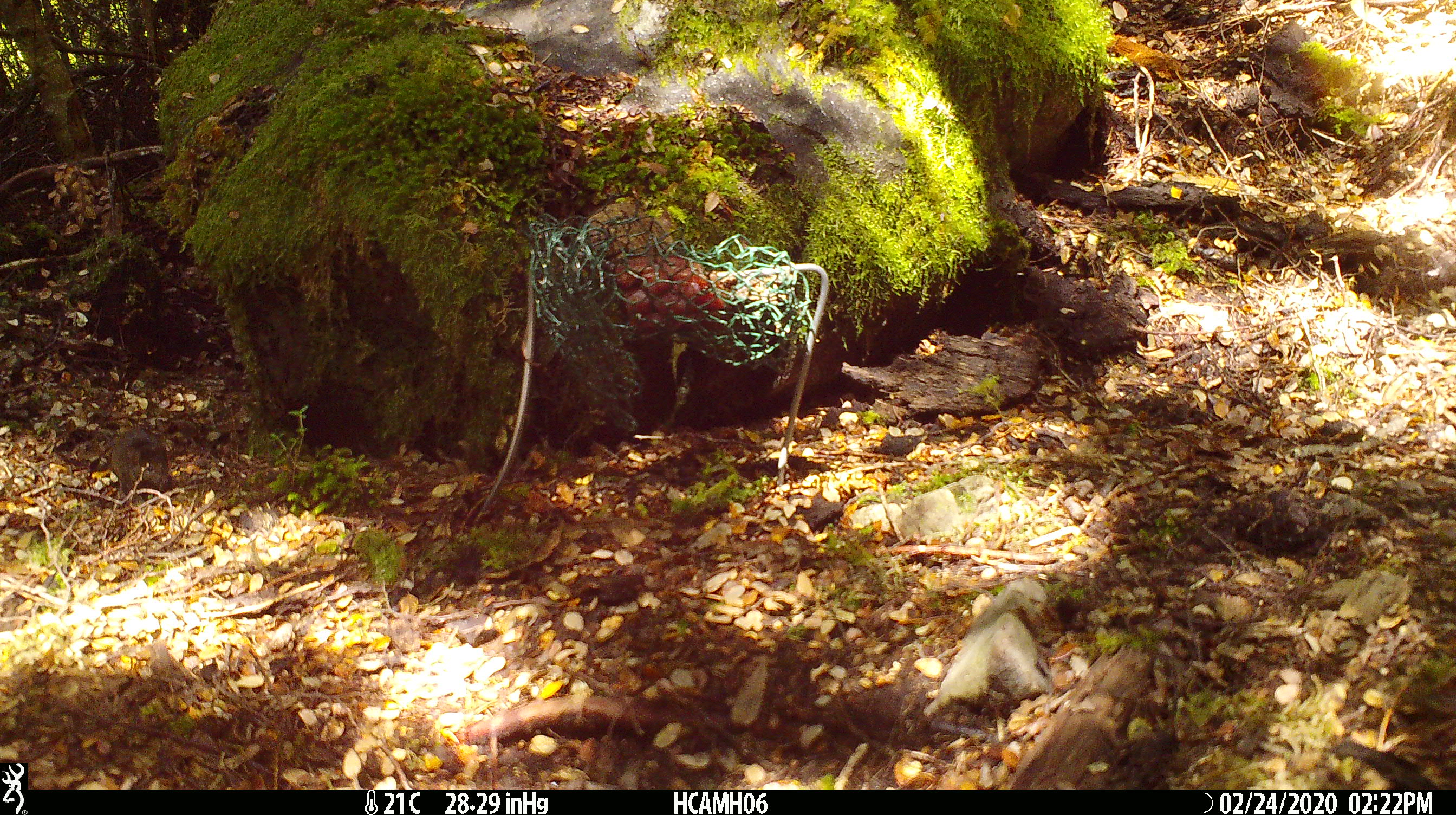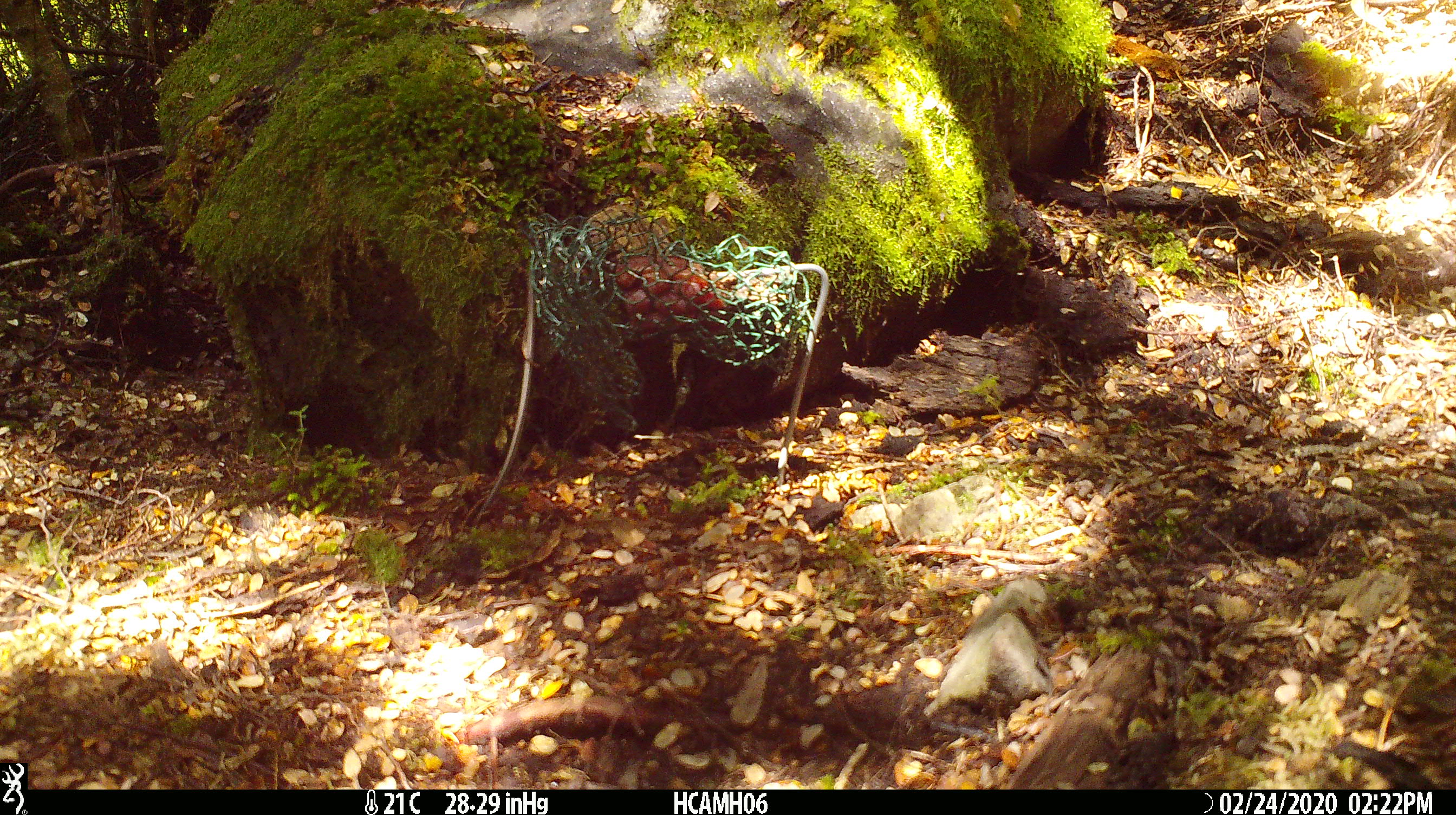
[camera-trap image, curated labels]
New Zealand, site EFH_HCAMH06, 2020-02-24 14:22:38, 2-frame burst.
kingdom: Animalia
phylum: Chordata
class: Mammalia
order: Rodentia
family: Muridae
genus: Mus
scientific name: Mus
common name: mouse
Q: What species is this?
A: Mouse (Mus).